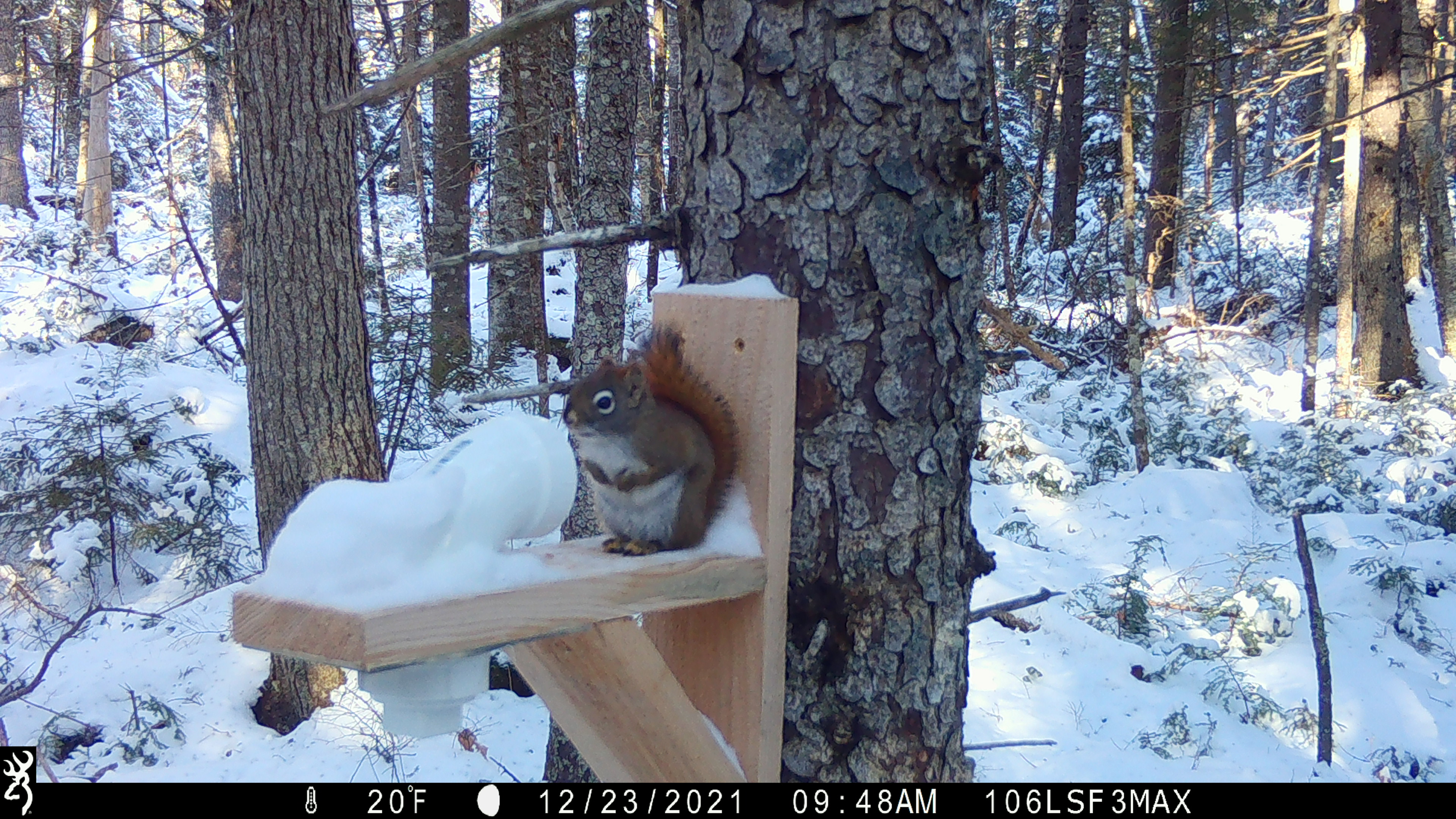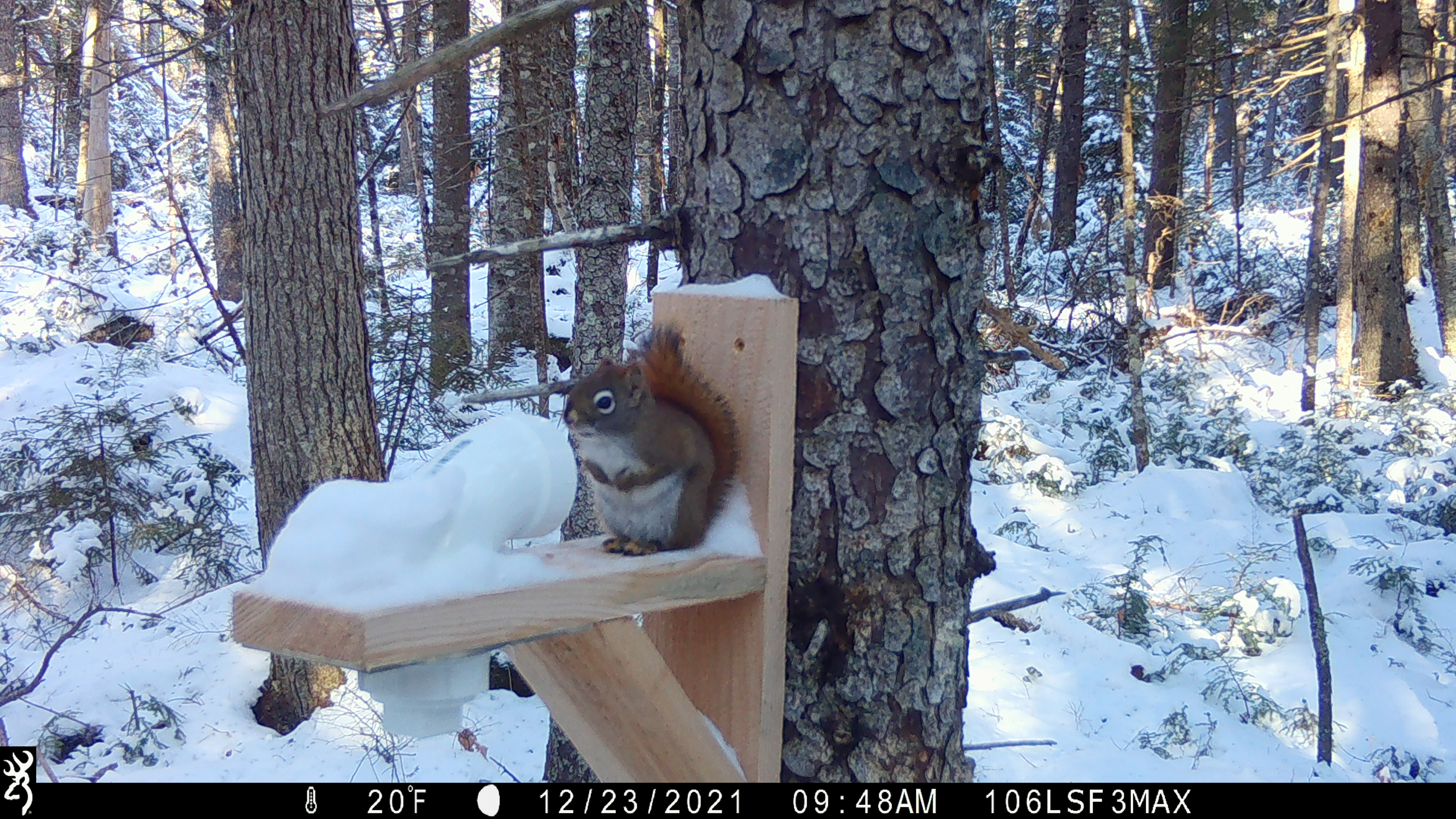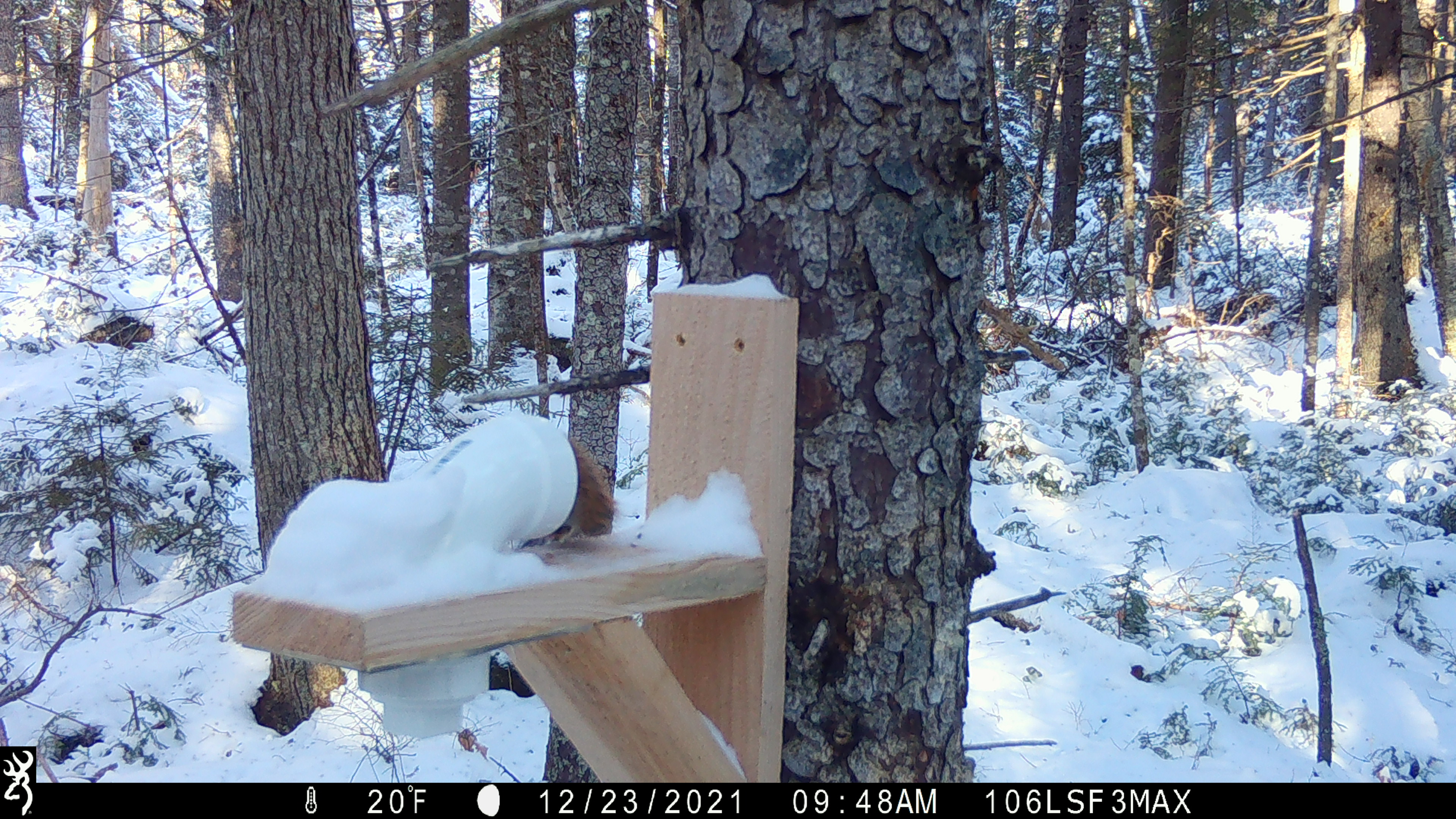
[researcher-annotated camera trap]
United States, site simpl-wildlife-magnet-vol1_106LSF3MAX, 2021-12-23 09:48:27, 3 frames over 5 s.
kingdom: Animalia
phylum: Chordata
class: Mammalia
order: Rodentia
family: Sciuridae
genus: Tamiasciurus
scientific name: Tamiasciurus hudsonicus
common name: red squirrel